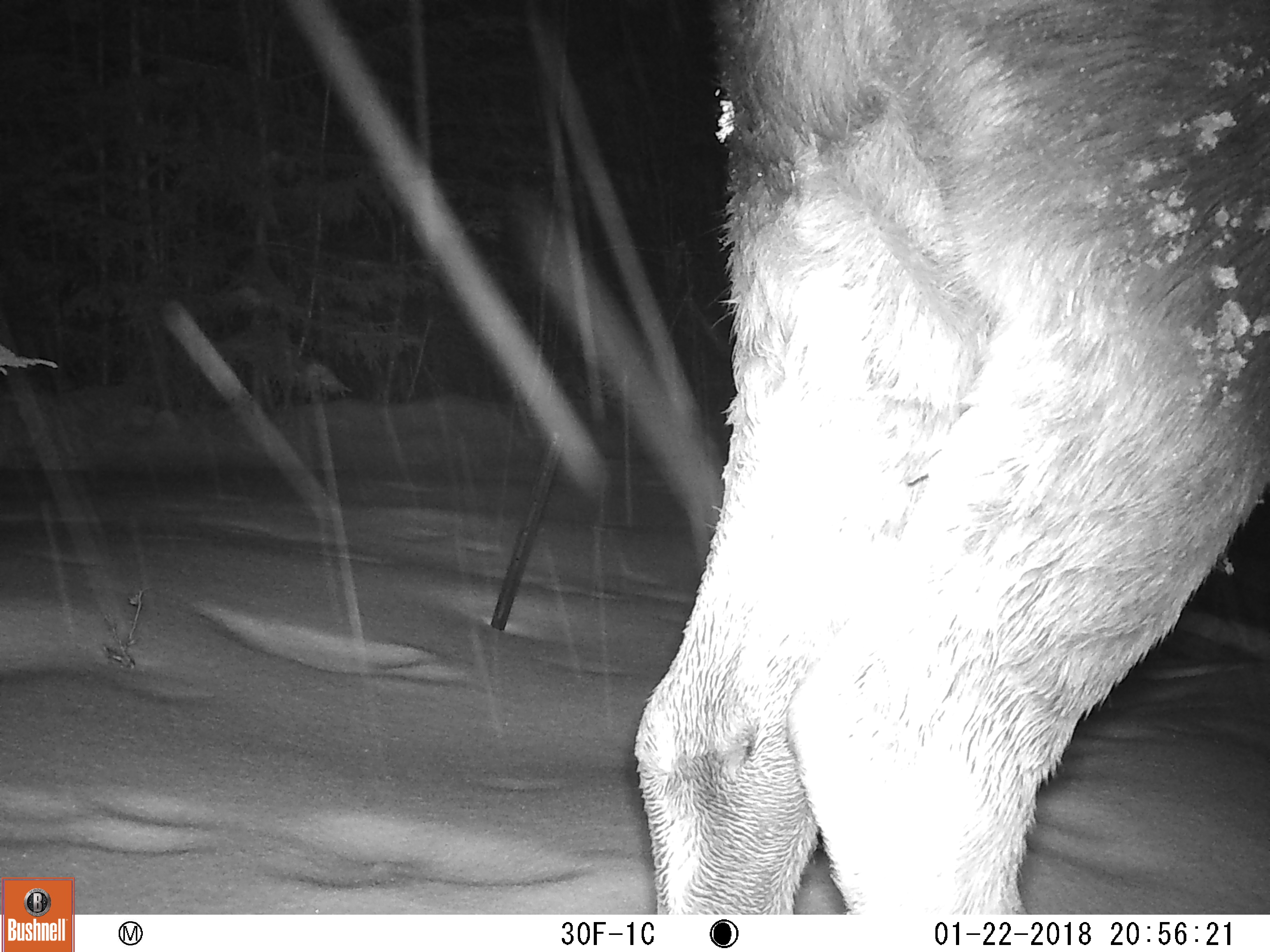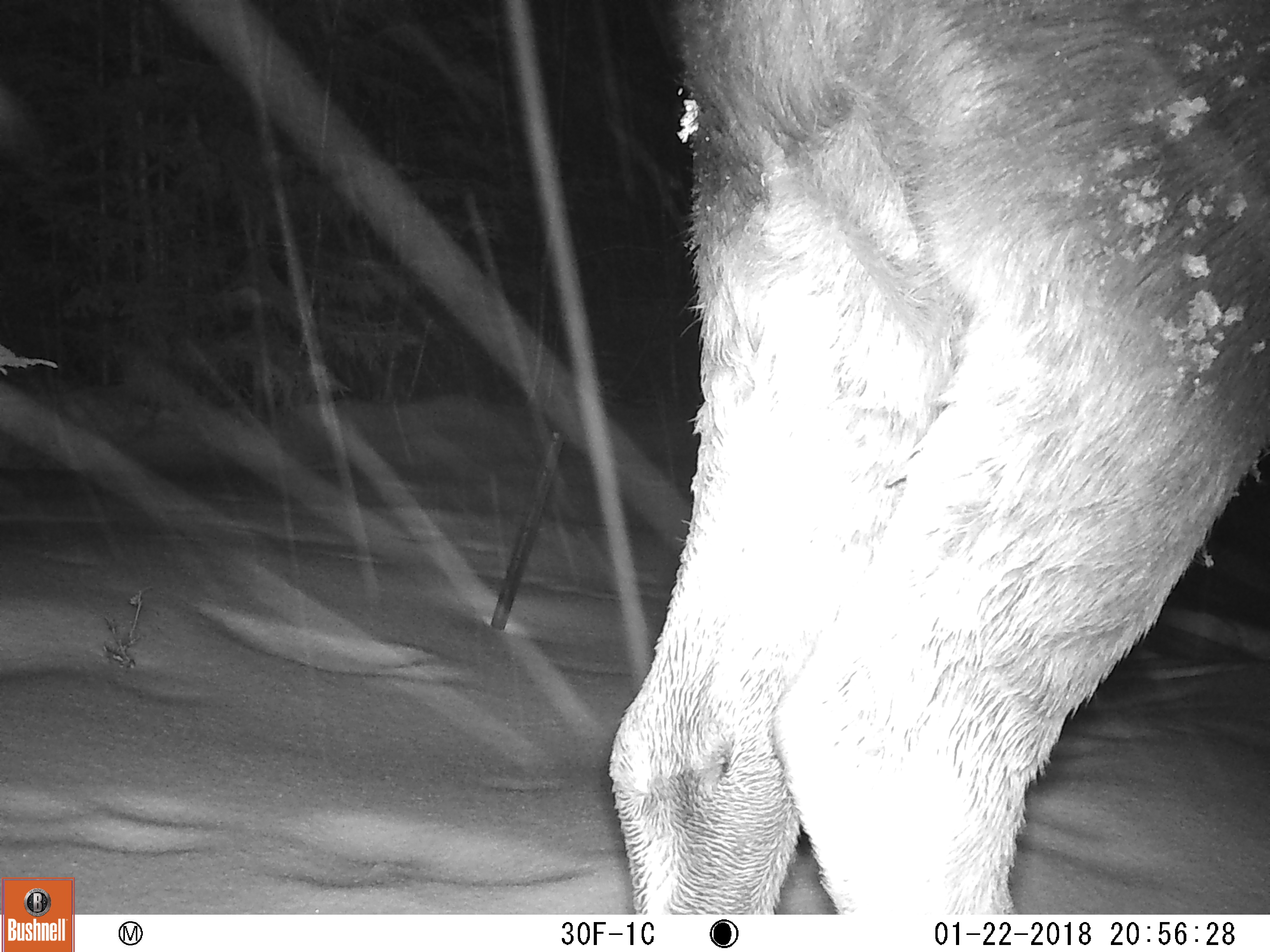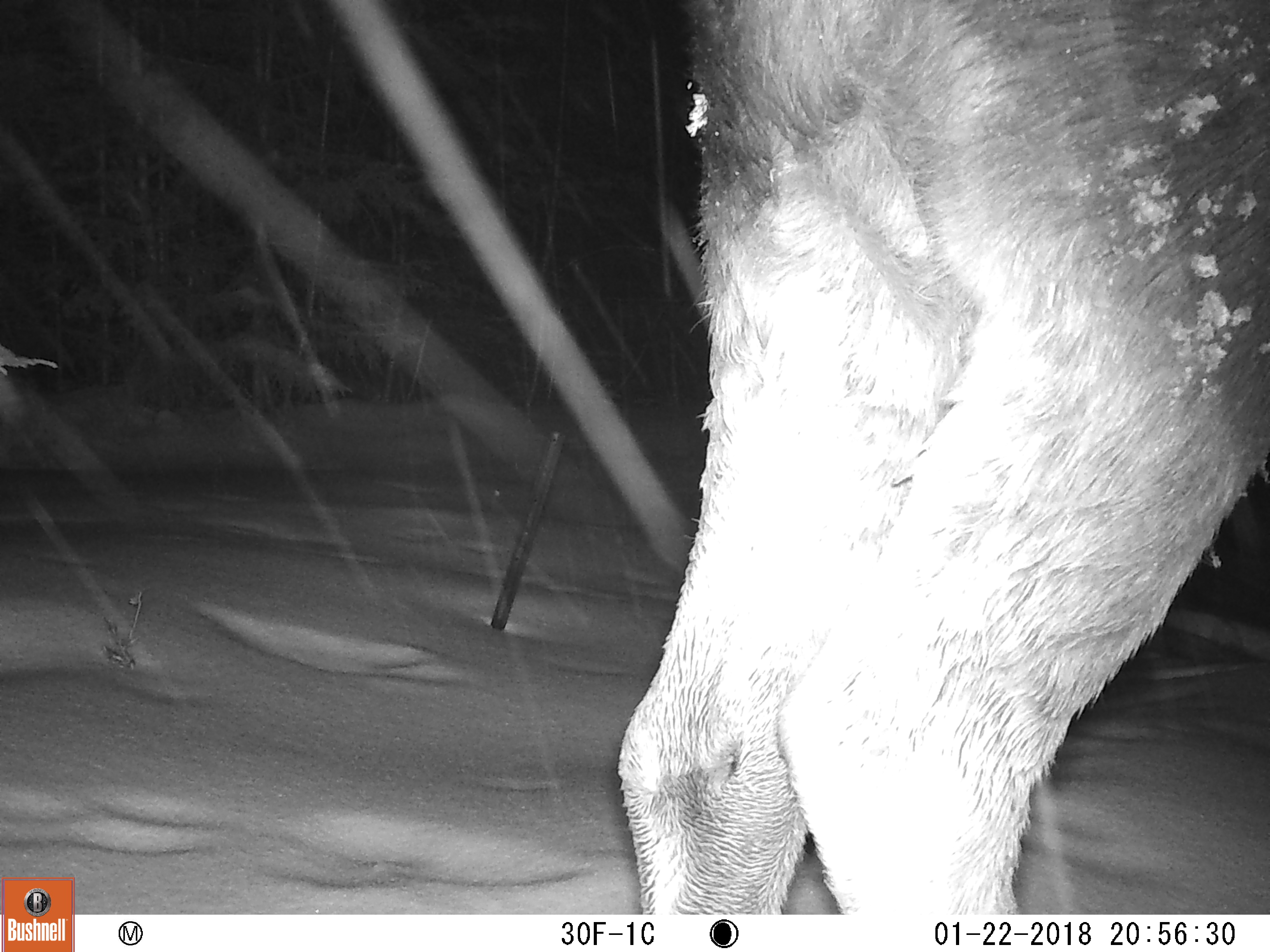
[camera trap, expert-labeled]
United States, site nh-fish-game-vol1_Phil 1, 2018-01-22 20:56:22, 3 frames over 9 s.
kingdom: Animalia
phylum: Chordata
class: Mammalia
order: Artiodactyla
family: Cervidae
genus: Alces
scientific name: Alces alces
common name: moose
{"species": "moose (Alces alces)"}